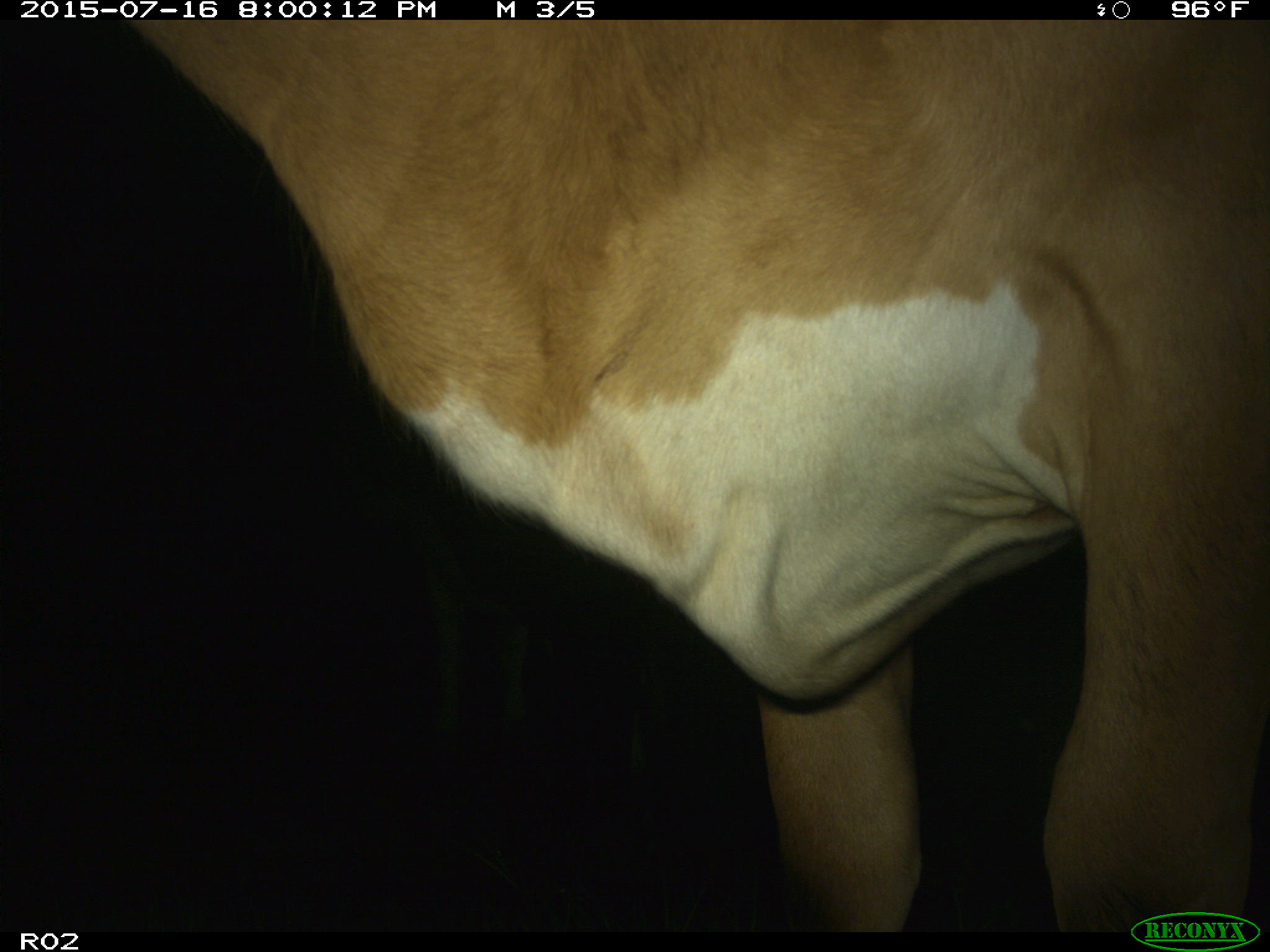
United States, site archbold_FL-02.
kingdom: Animalia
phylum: Chordata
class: Mammalia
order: Artiodactyla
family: Bovidae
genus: Bos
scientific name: Bos taurus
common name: domestic cow